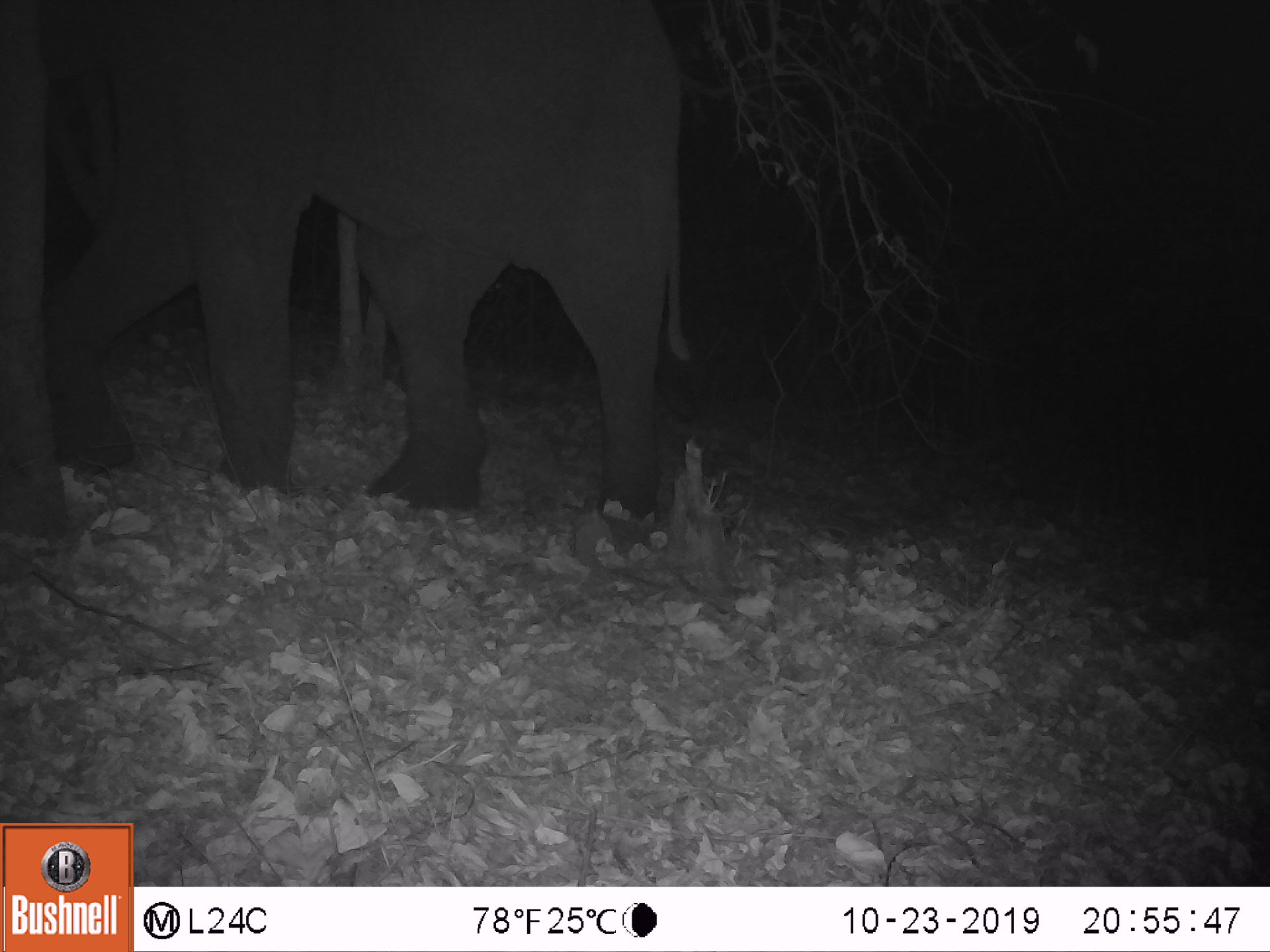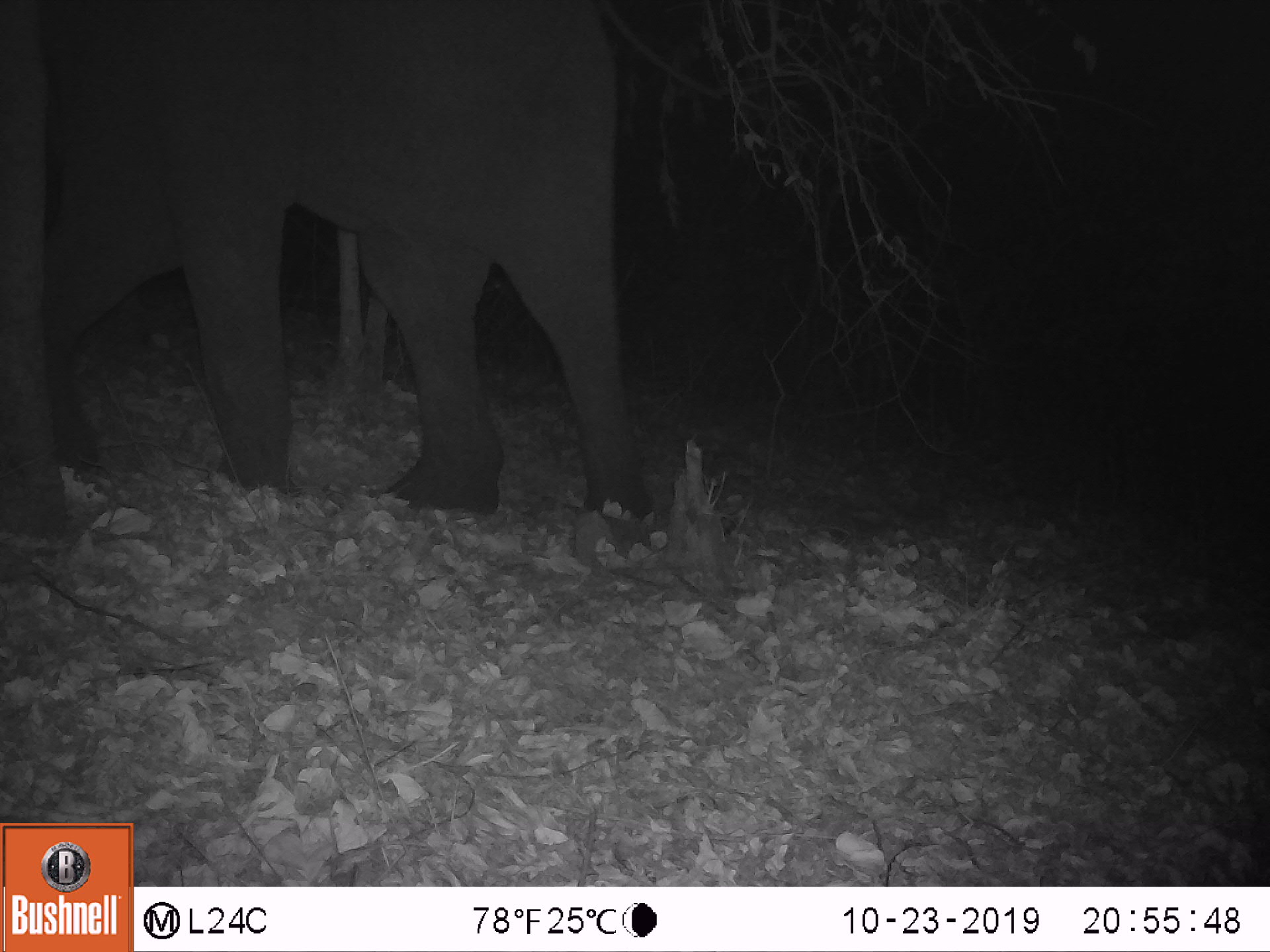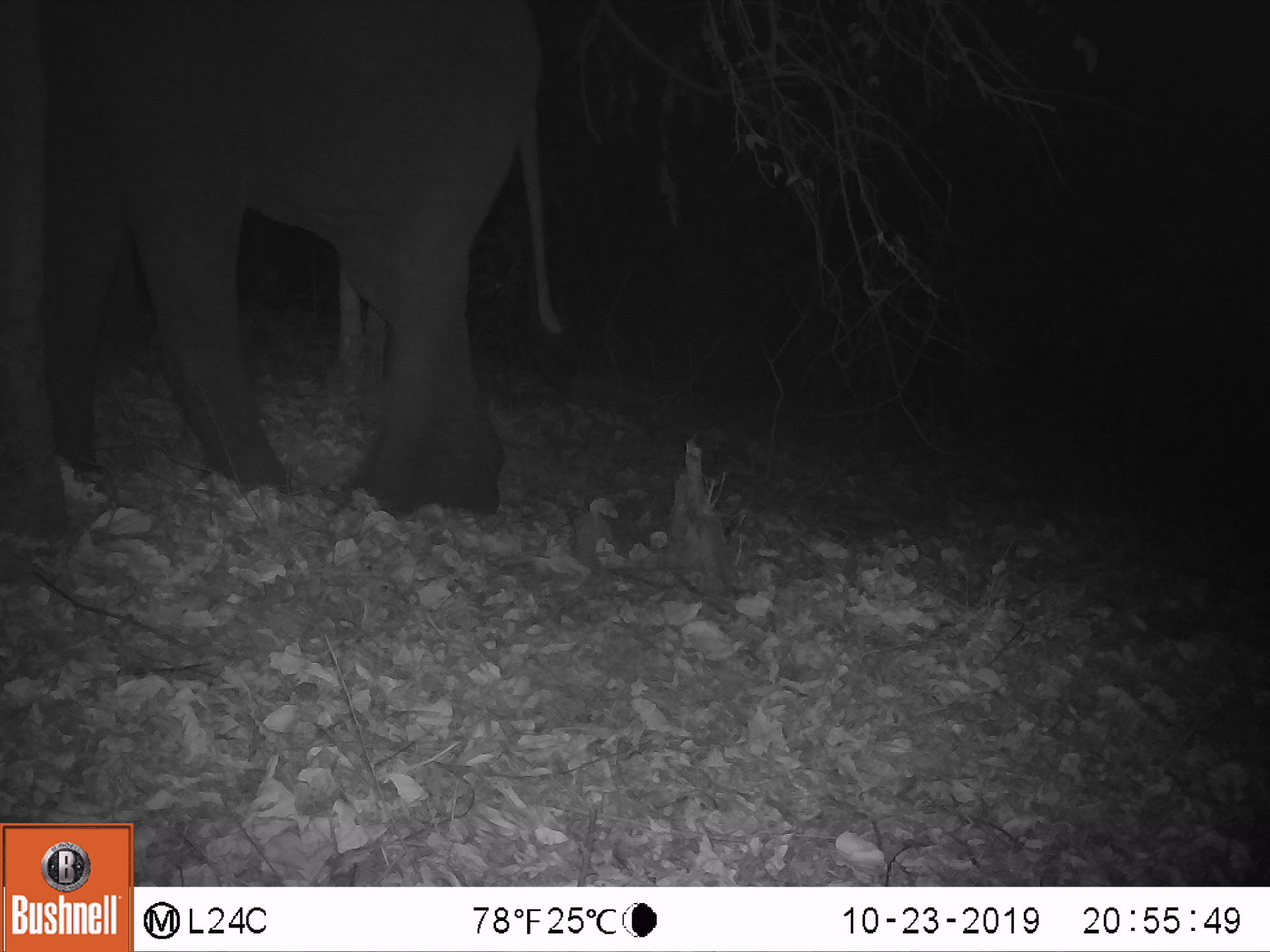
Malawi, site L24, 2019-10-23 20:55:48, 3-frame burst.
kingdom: Animalia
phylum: Chordata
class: Mammalia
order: Proboscidea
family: Elephantidae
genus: Loxodonta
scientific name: Loxodonta africana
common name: african savanna elephant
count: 1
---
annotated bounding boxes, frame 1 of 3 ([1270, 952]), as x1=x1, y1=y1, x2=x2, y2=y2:
african savanna elephant: x1=30, y1=5, x2=695, y2=516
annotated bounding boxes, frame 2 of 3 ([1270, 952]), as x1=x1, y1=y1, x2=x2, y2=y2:
african savanna elephant: x1=42, y1=3, x2=654, y2=527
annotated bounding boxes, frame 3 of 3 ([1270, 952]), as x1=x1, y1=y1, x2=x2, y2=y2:
african savanna elephant: x1=35, y1=1, x2=561, y2=511